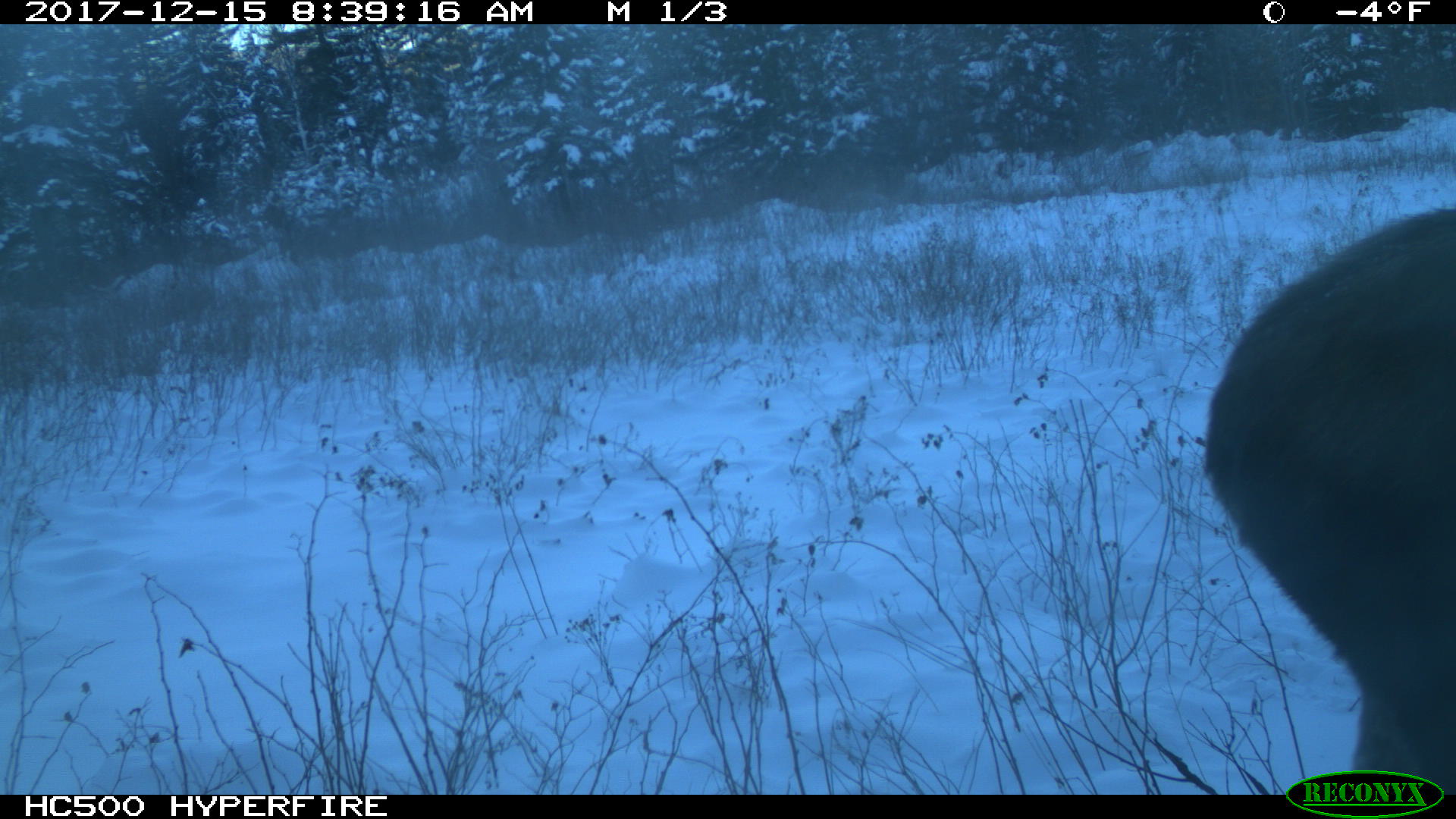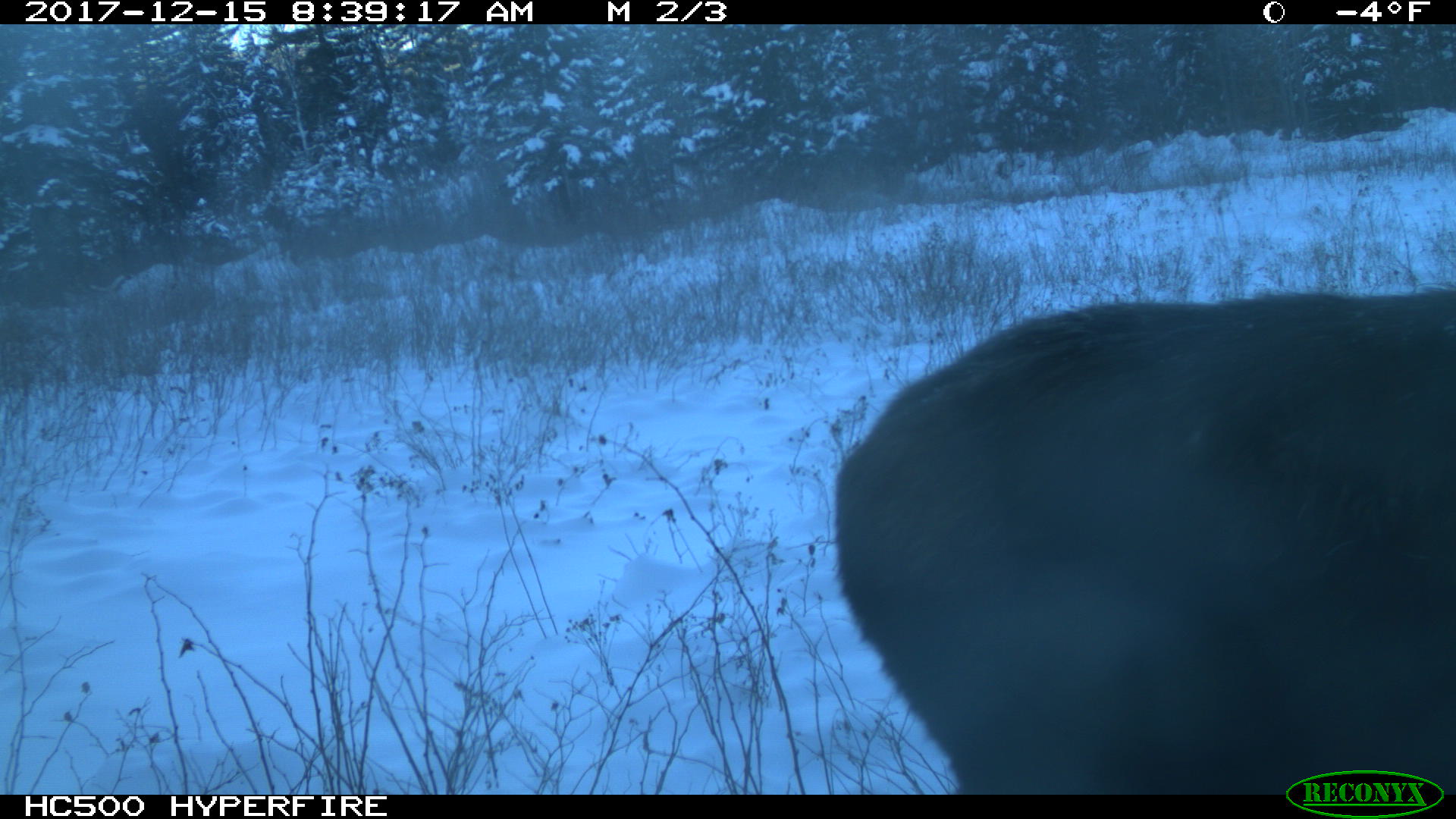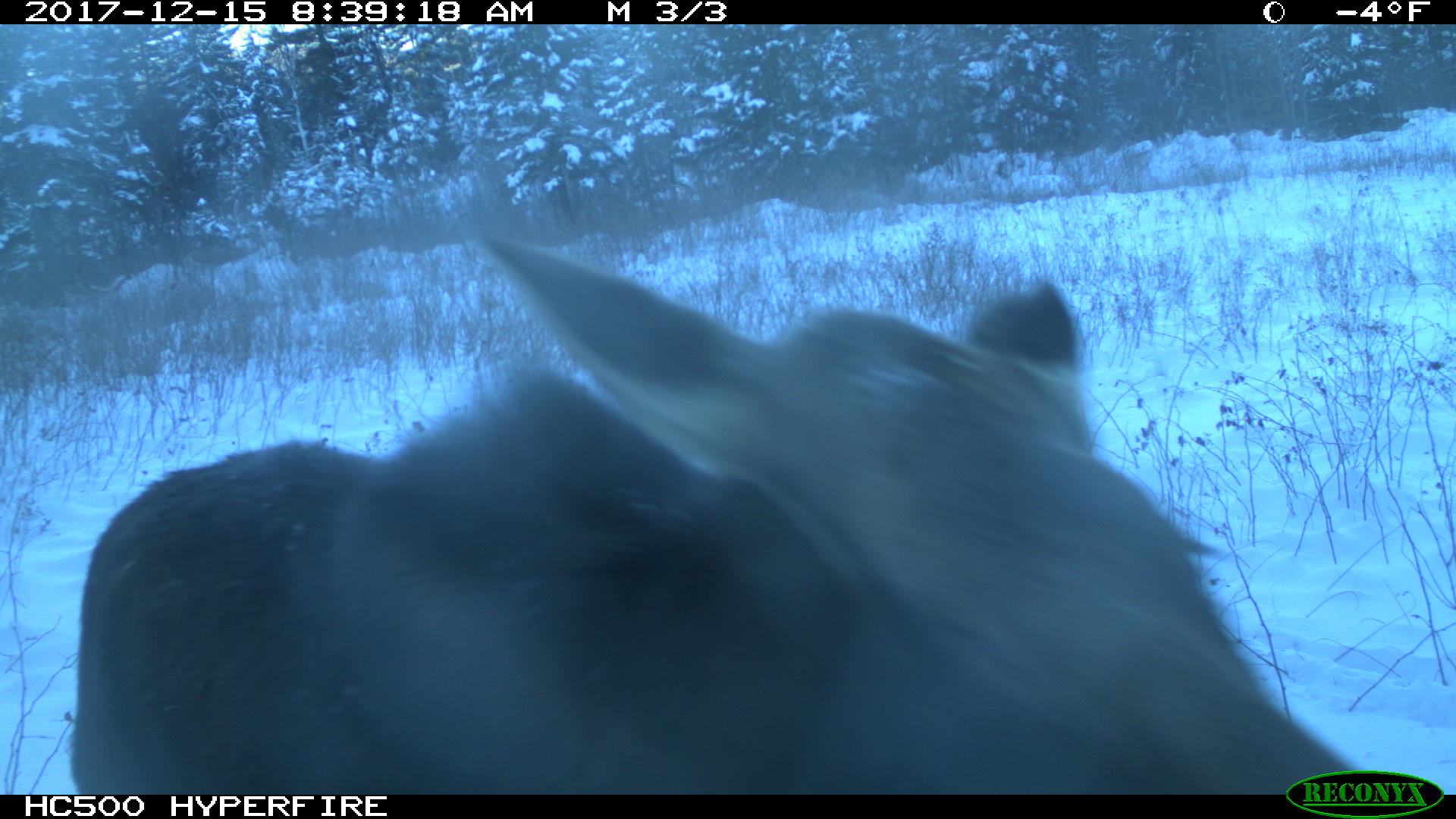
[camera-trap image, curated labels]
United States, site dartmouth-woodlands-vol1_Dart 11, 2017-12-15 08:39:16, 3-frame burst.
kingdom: Animalia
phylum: Chordata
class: Mammalia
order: Artiodactyla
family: Cervidae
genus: Alces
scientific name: Alces alces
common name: moose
Moose (Alces alces).